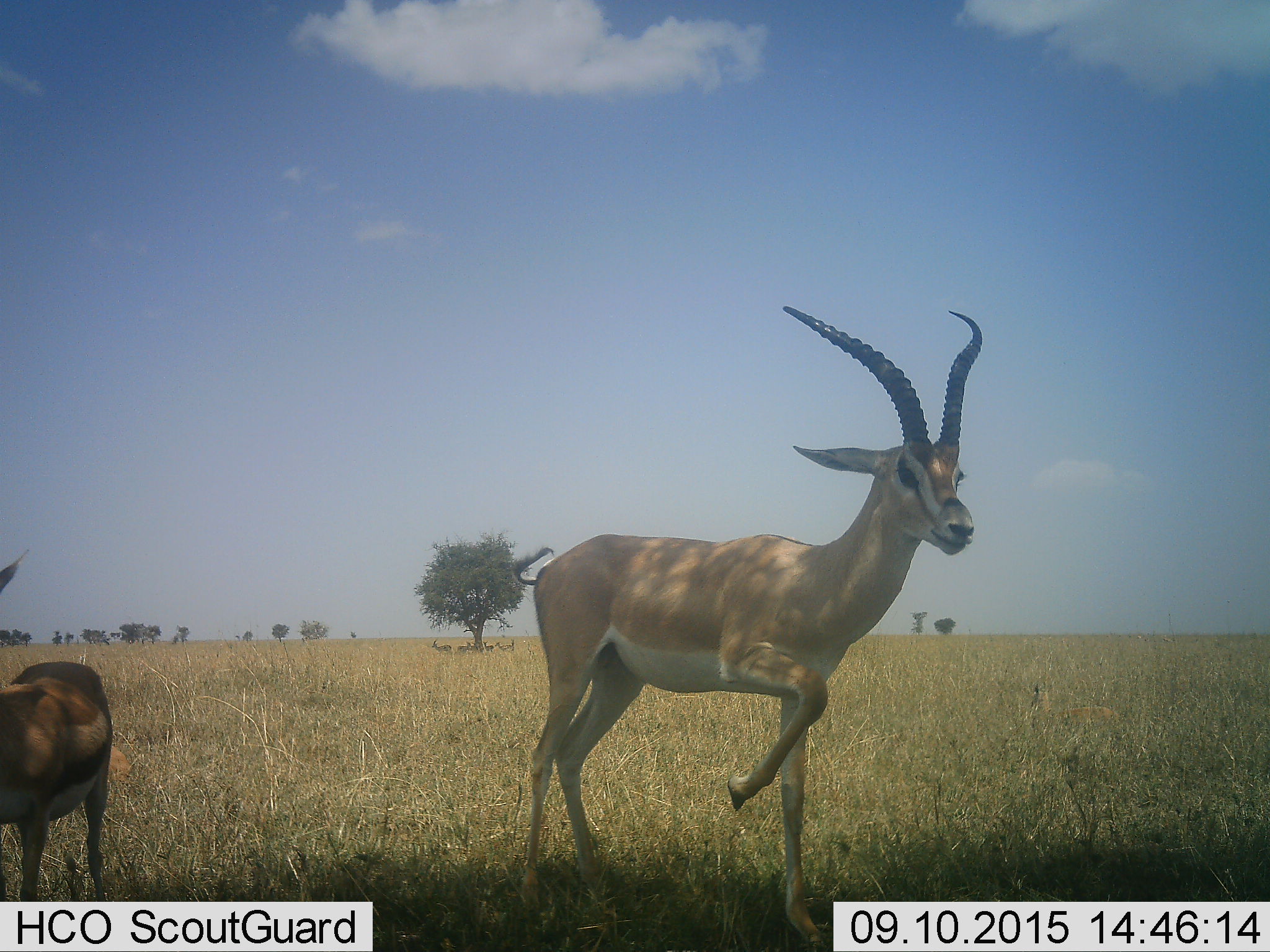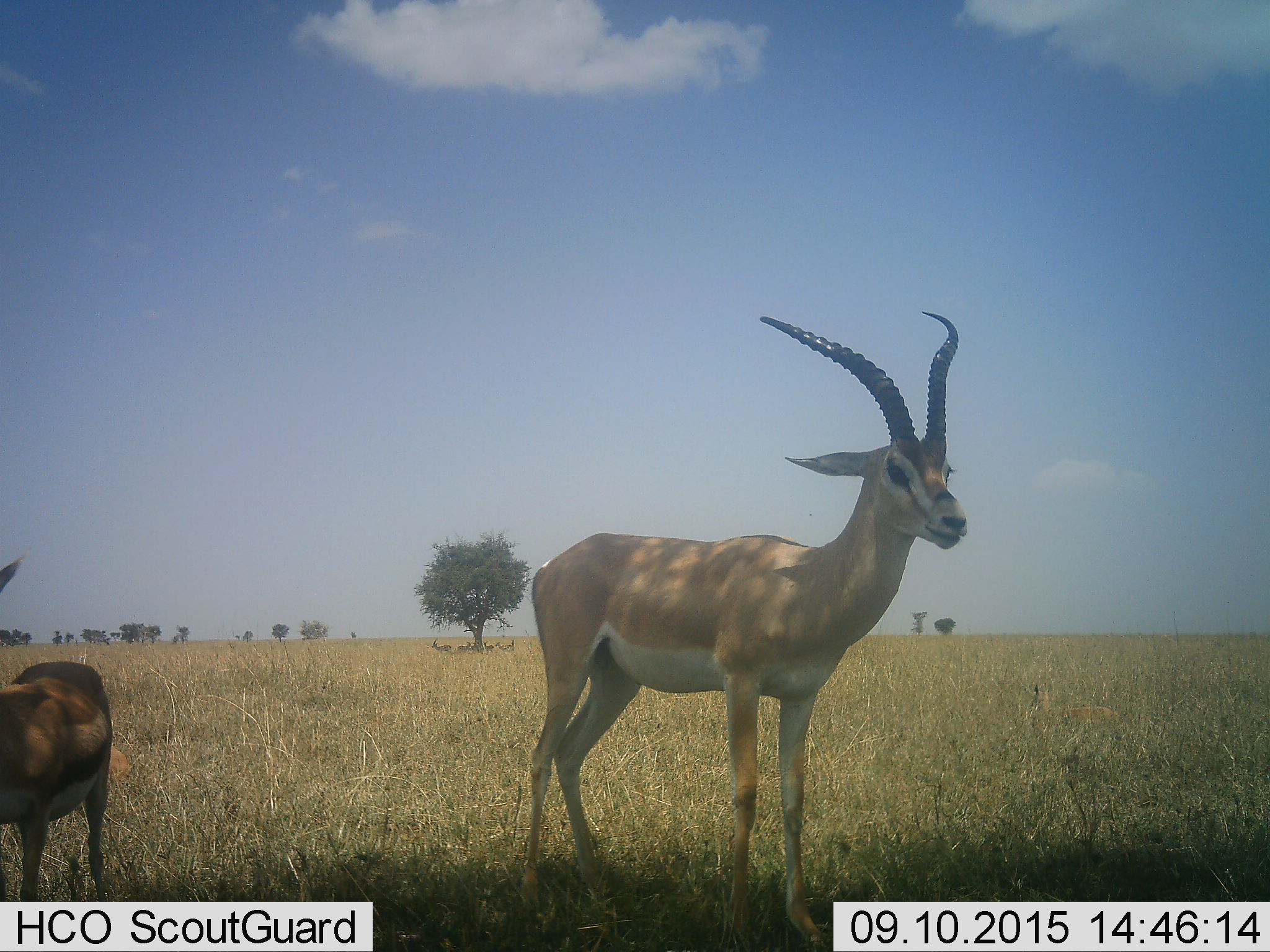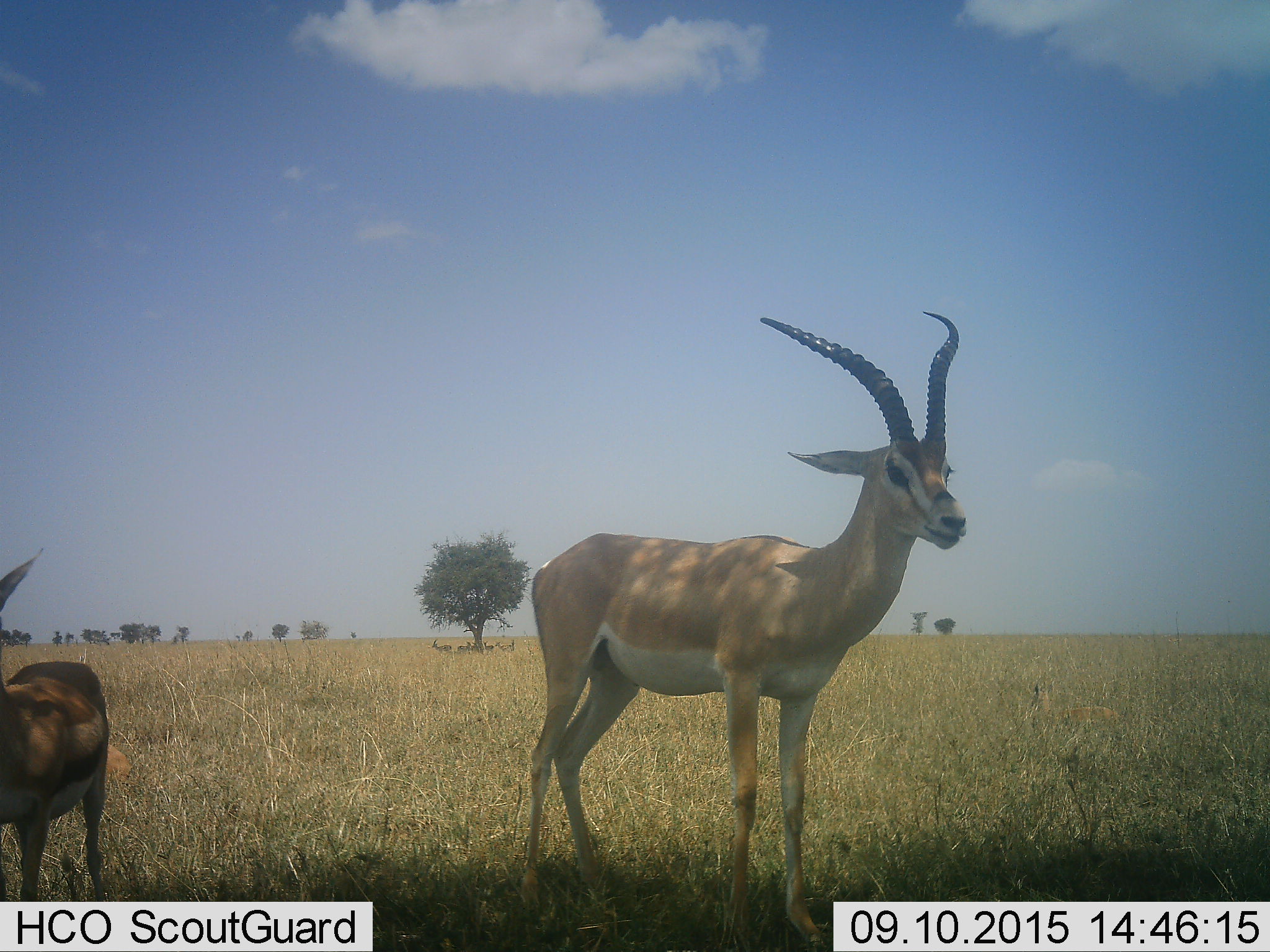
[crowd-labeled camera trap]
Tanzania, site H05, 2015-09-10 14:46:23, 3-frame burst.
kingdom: Animalia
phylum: Chordata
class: Mammalia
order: Artiodactyla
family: Bovidae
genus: Nanger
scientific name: Nanger granti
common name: grant's gazelle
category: gazellegrants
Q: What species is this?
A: Gazellegrants (grant's gazelle) (Nanger granti).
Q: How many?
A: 2.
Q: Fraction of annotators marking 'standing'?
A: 71%.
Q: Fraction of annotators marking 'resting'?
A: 14%.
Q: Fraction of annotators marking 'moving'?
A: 43%.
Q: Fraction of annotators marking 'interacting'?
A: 0%.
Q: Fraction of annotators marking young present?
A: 57%.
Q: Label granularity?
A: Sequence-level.